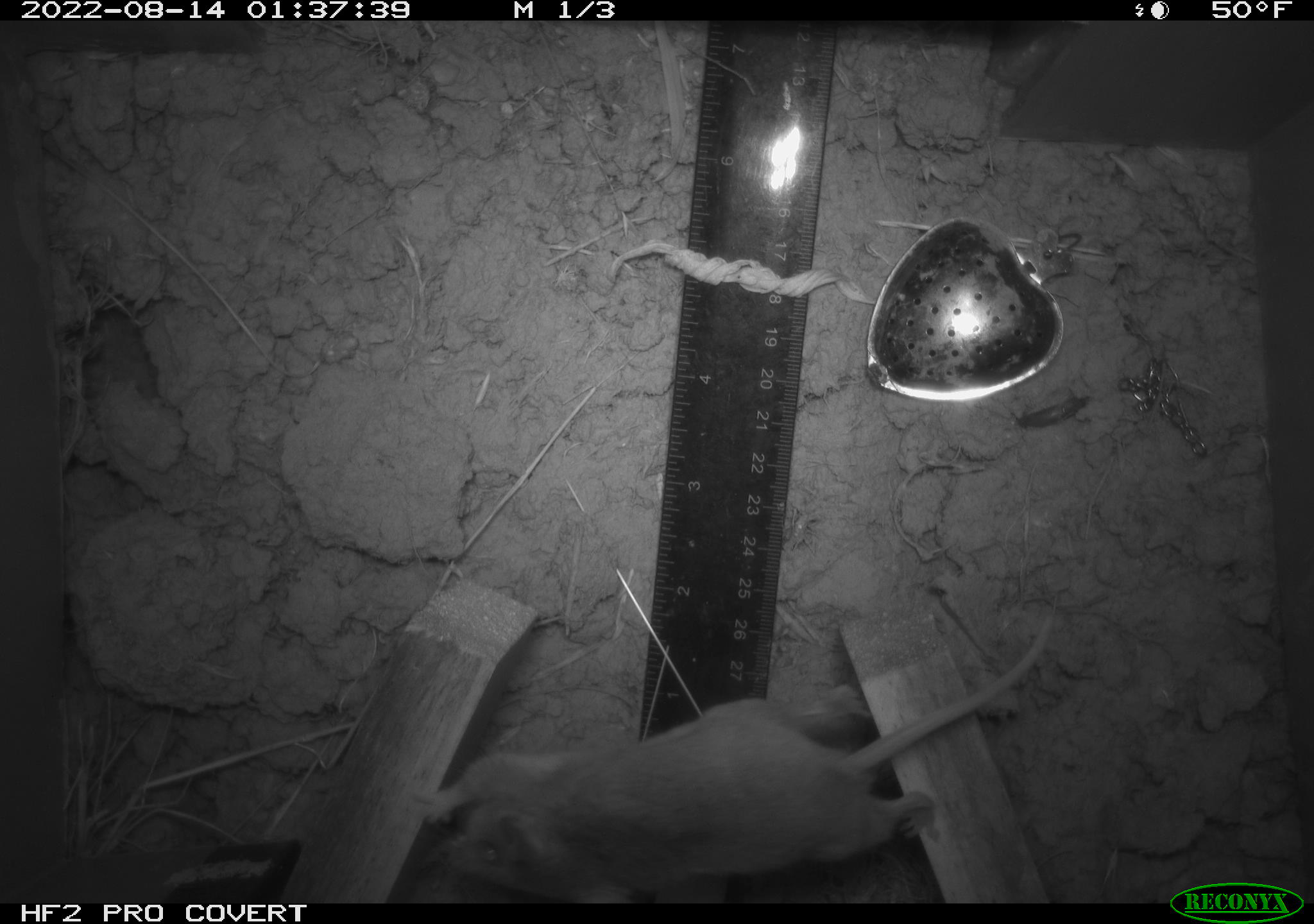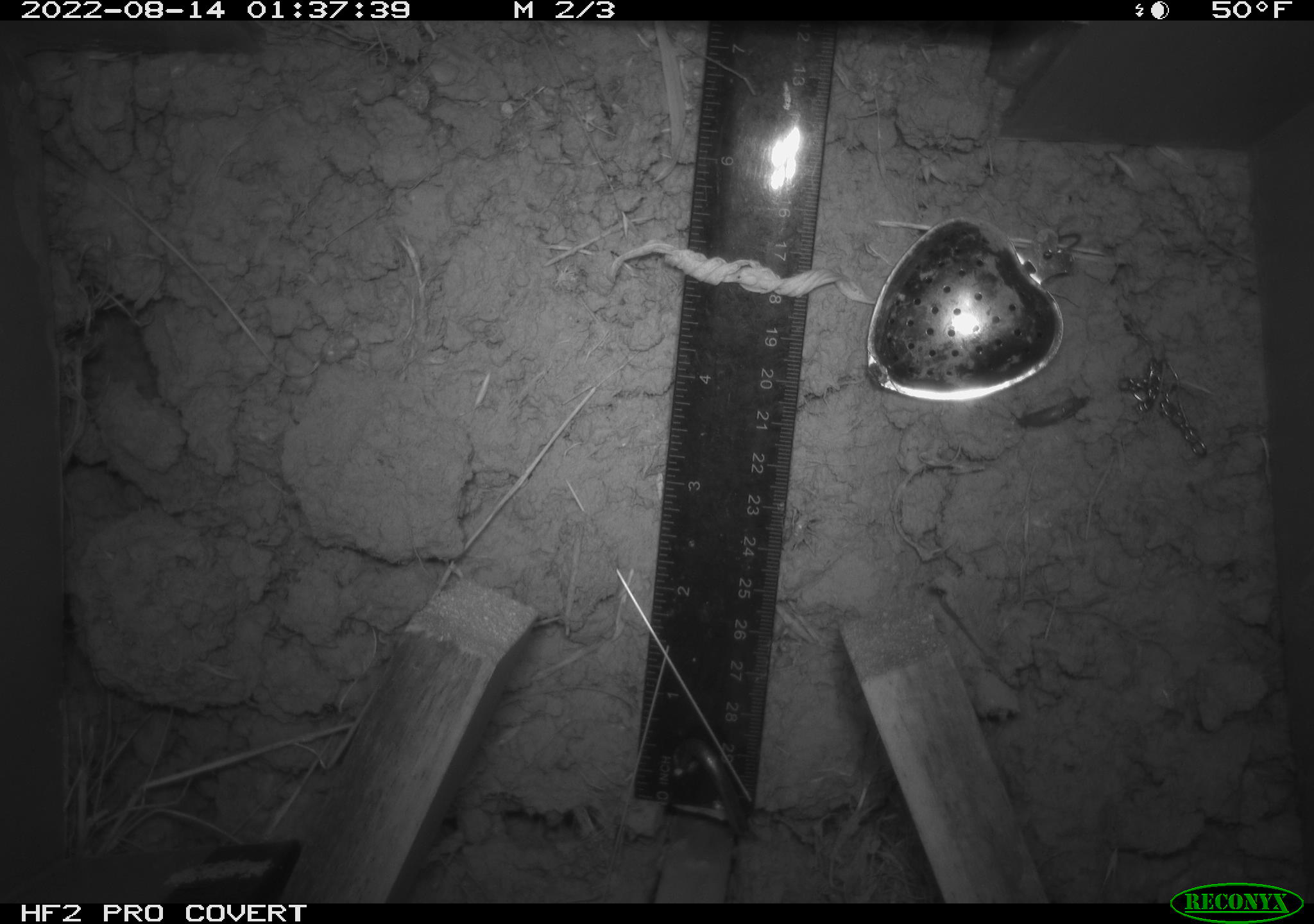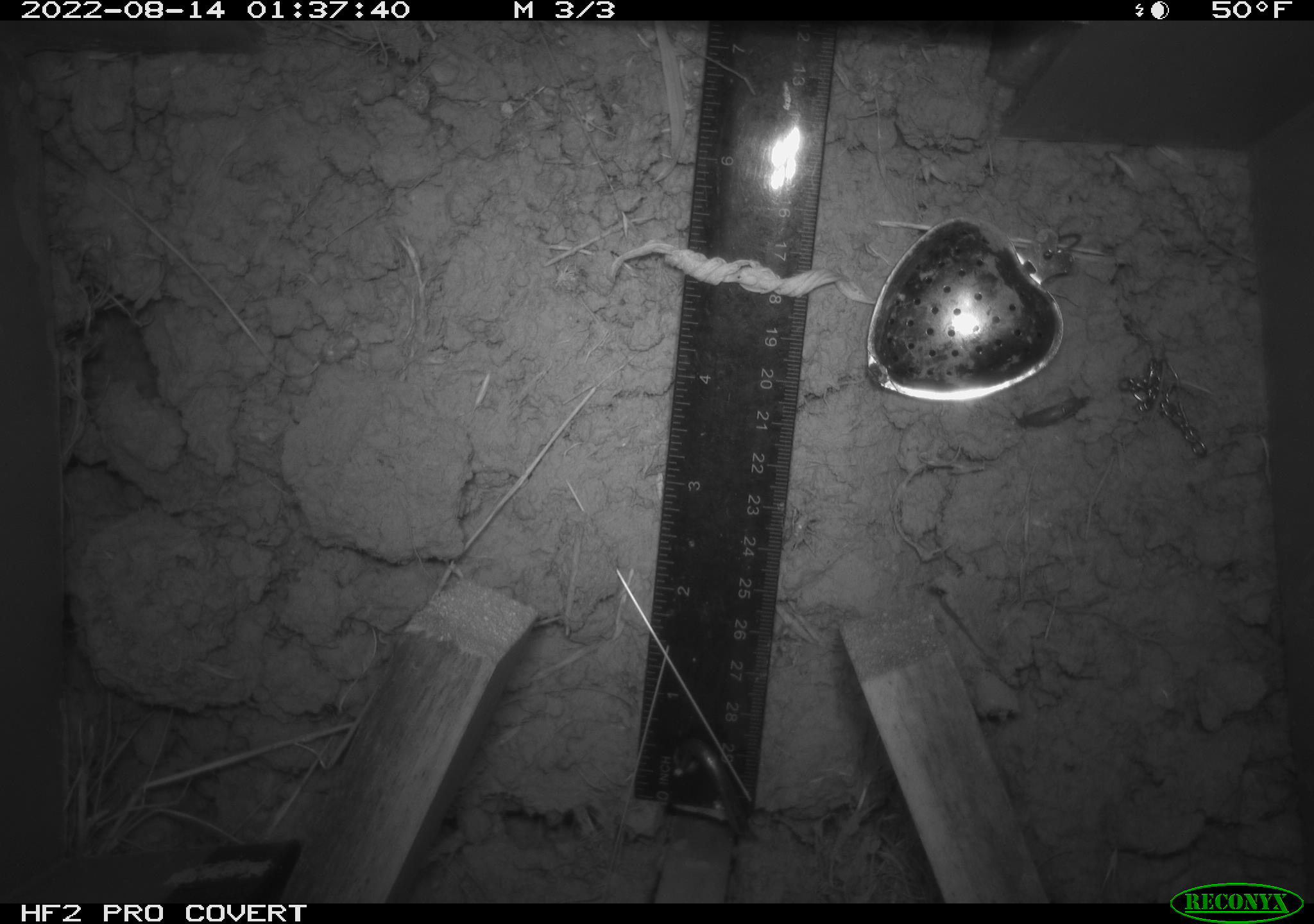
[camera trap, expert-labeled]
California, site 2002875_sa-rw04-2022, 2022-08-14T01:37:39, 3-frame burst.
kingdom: Animalia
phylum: Chordata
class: Mammalia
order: Rodentia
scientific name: Rodentia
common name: mouse species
Mouse species (Rodentia).